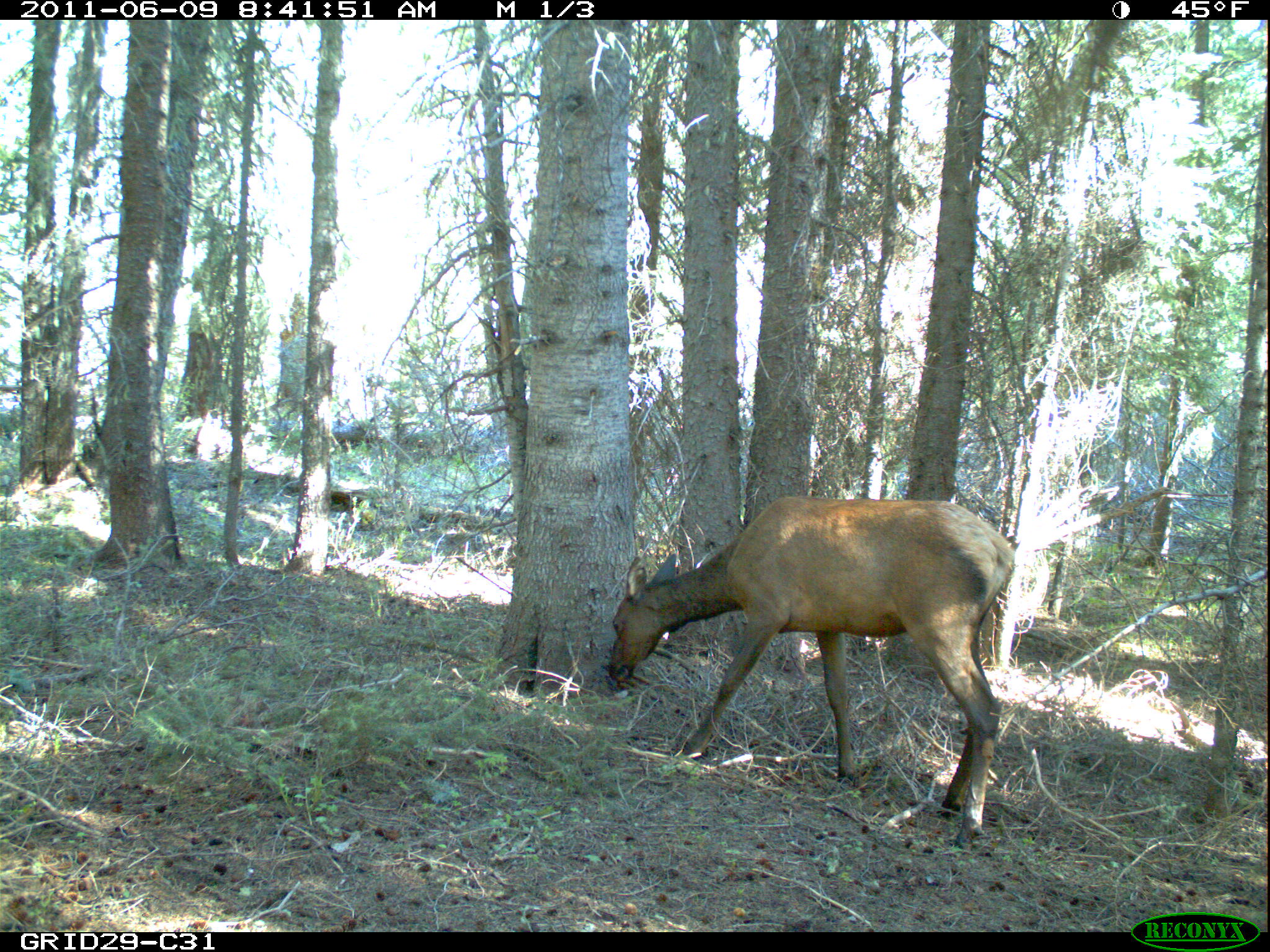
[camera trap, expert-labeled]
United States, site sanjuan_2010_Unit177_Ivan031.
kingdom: Animalia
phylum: Chordata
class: Mammalia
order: Artiodactyla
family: Cervidae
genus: Cervus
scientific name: Cervus elaphus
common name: red deer